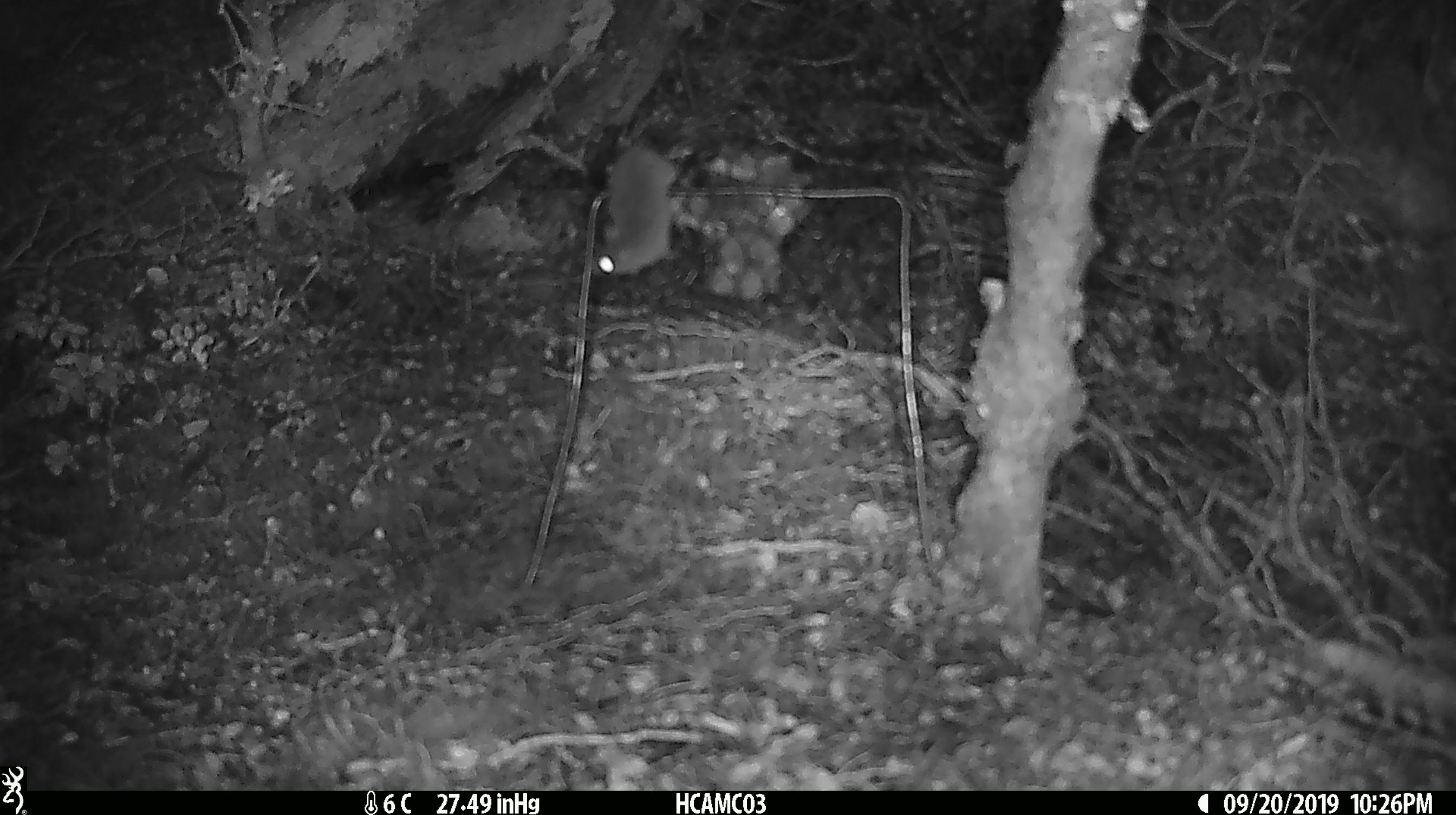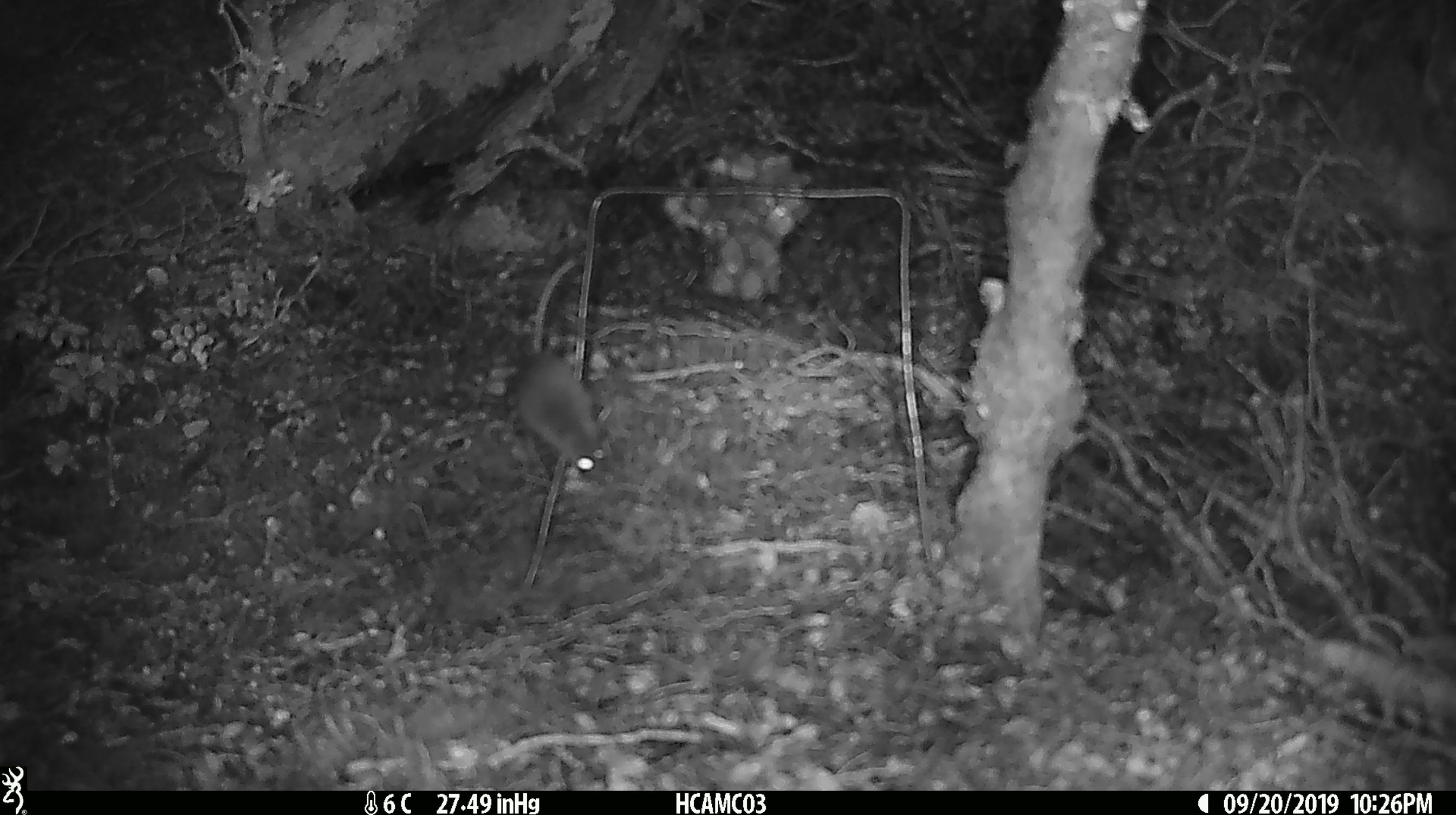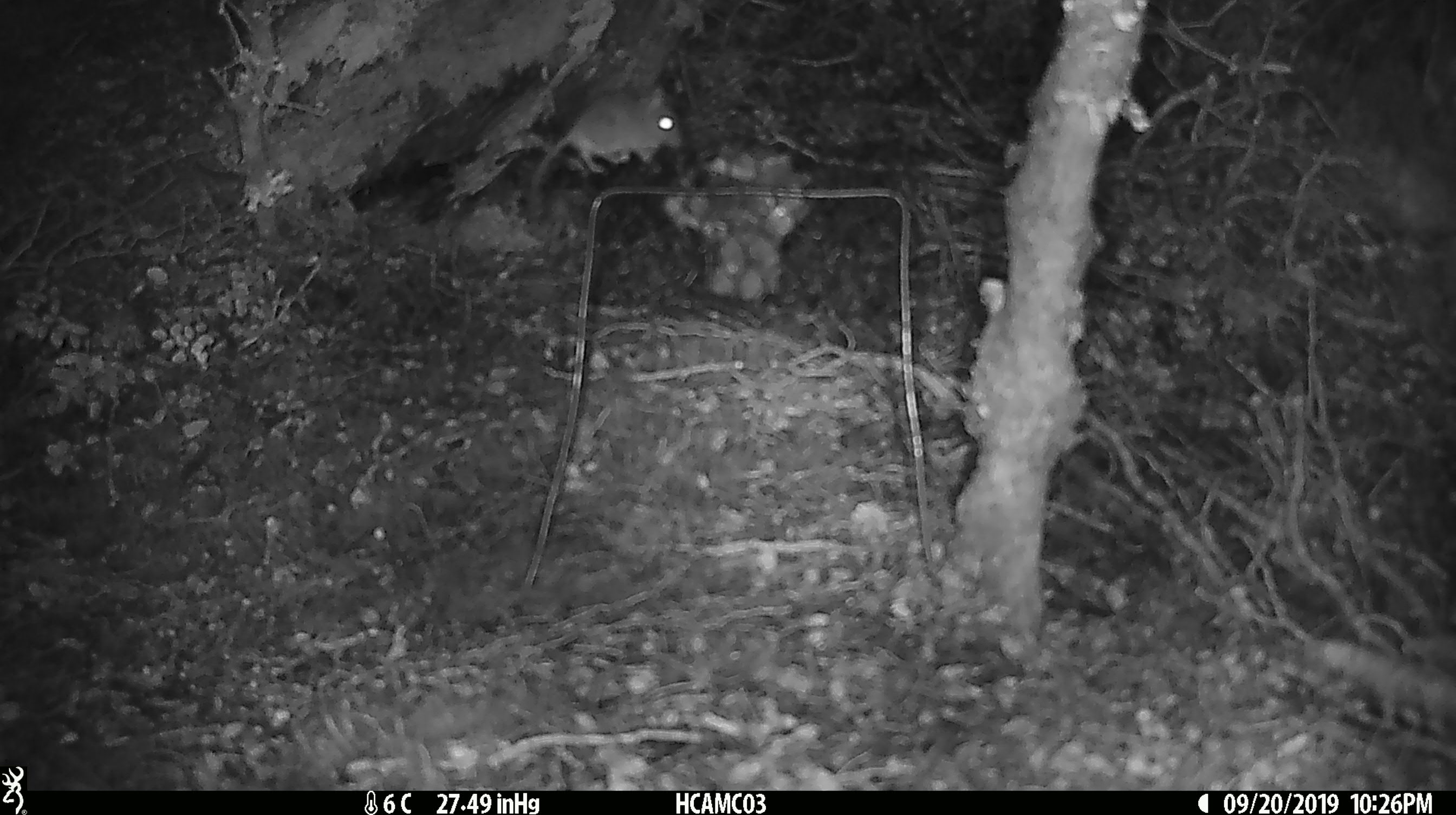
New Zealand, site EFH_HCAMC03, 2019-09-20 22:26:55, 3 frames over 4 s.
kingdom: Animalia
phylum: Chordata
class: Mammalia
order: Rodentia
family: Muridae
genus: Mus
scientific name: Mus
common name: mouse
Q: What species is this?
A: Mouse (Mus).